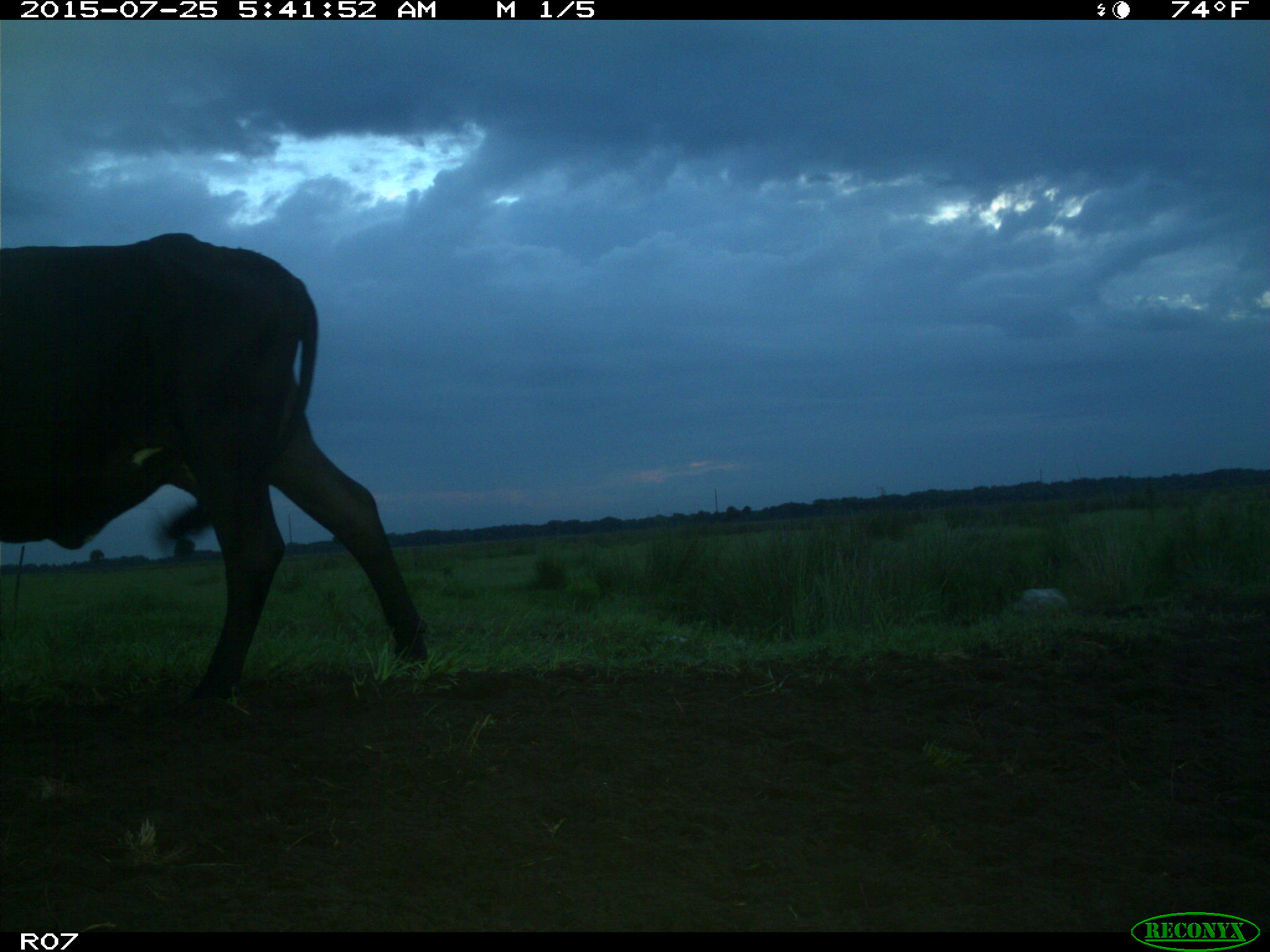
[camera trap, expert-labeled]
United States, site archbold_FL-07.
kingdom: Animalia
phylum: Chordata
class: Mammalia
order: Artiodactyla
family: Bovidae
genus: Bos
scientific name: Bos taurus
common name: domestic cow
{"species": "Bos taurus (domestic cow)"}